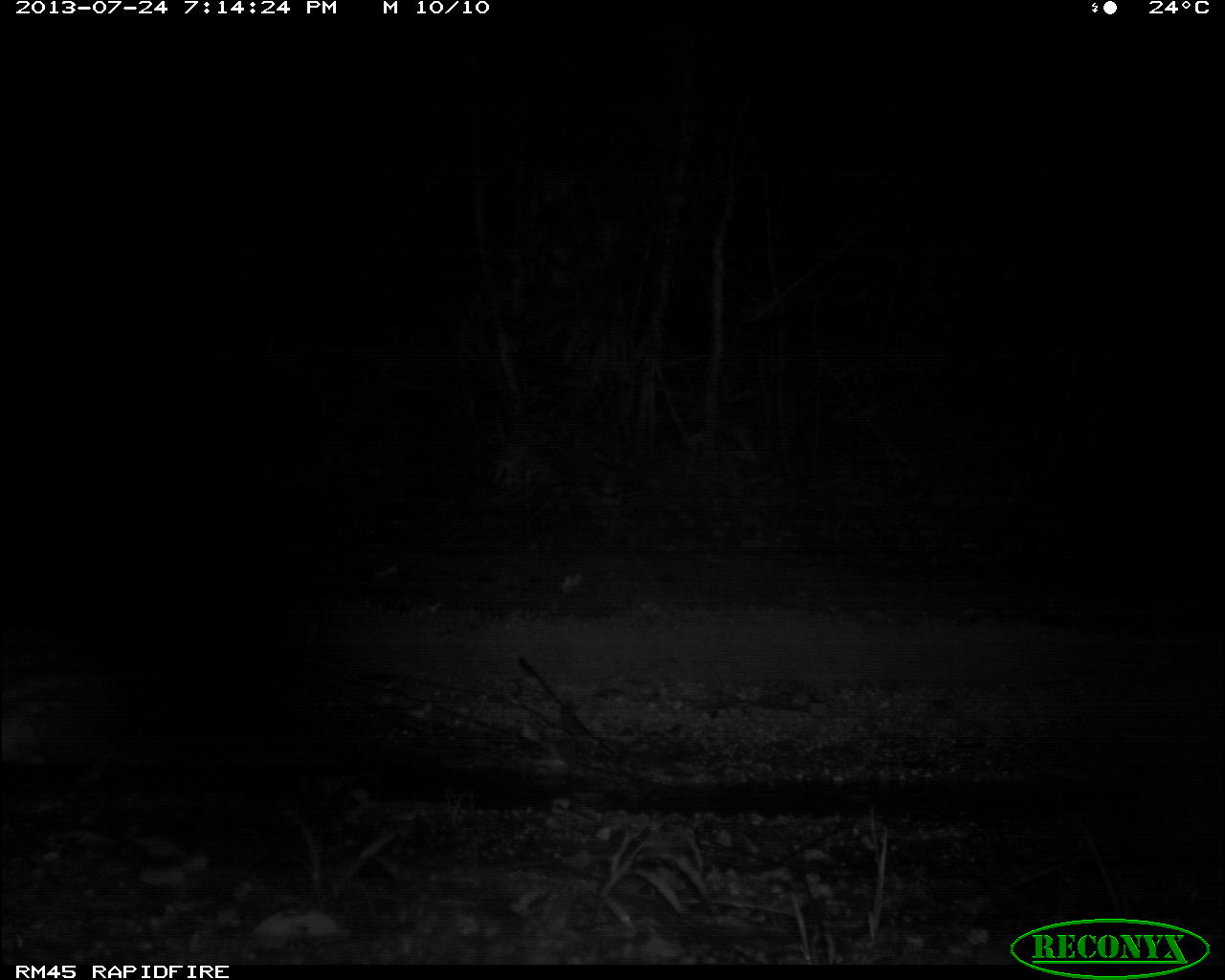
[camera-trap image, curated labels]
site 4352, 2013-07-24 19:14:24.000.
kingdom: Animalia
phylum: Chordata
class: Mammalia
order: Rodentia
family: Cuniculidae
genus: Cuniculus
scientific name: Cuniculus paca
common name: spotted paca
Cuniculus paca (spotted paca), count 1.